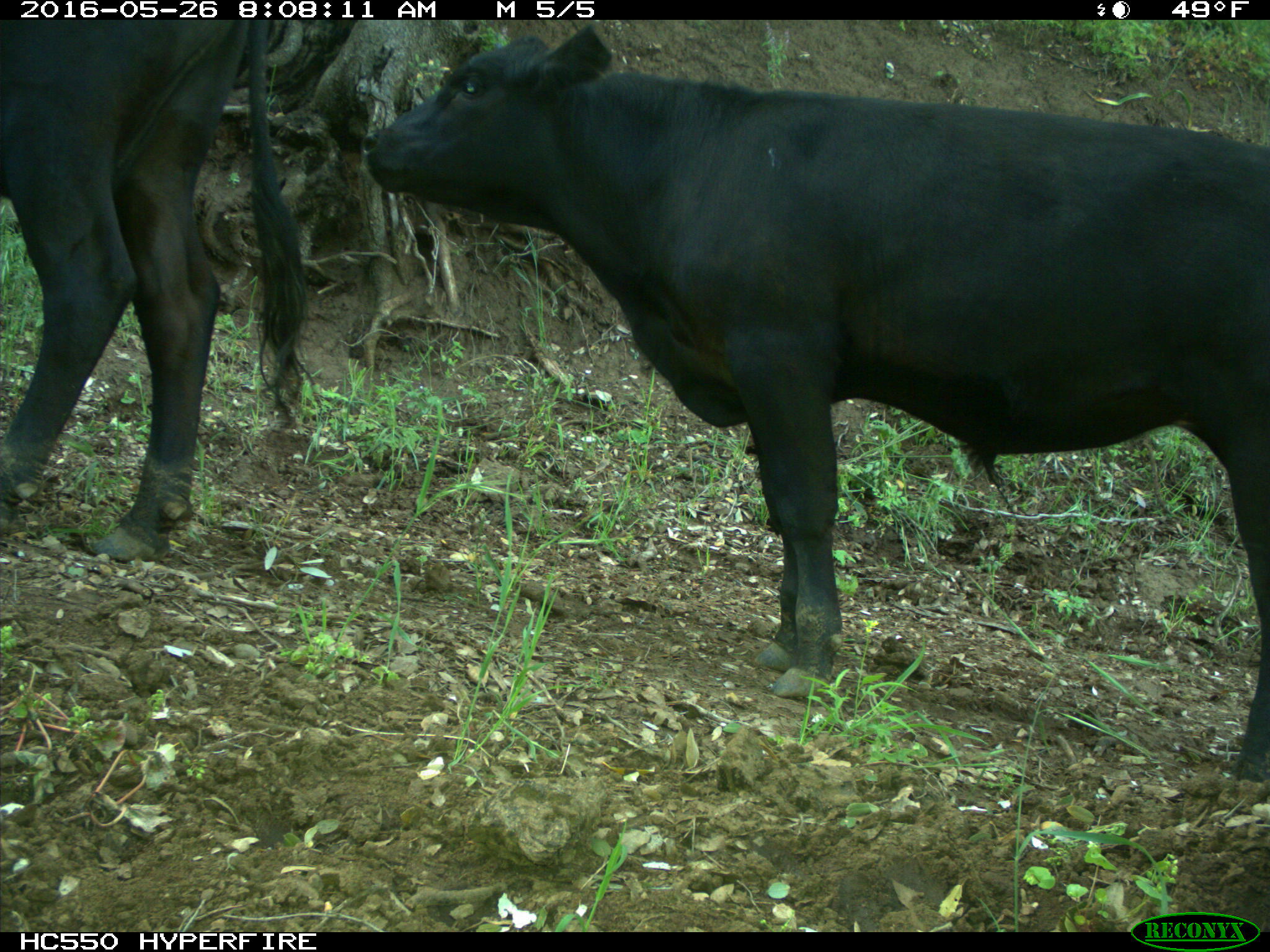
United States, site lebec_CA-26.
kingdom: Animalia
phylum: Chordata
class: Mammalia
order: Artiodactyla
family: Bovidae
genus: Bos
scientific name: Bos taurus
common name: domestic cow